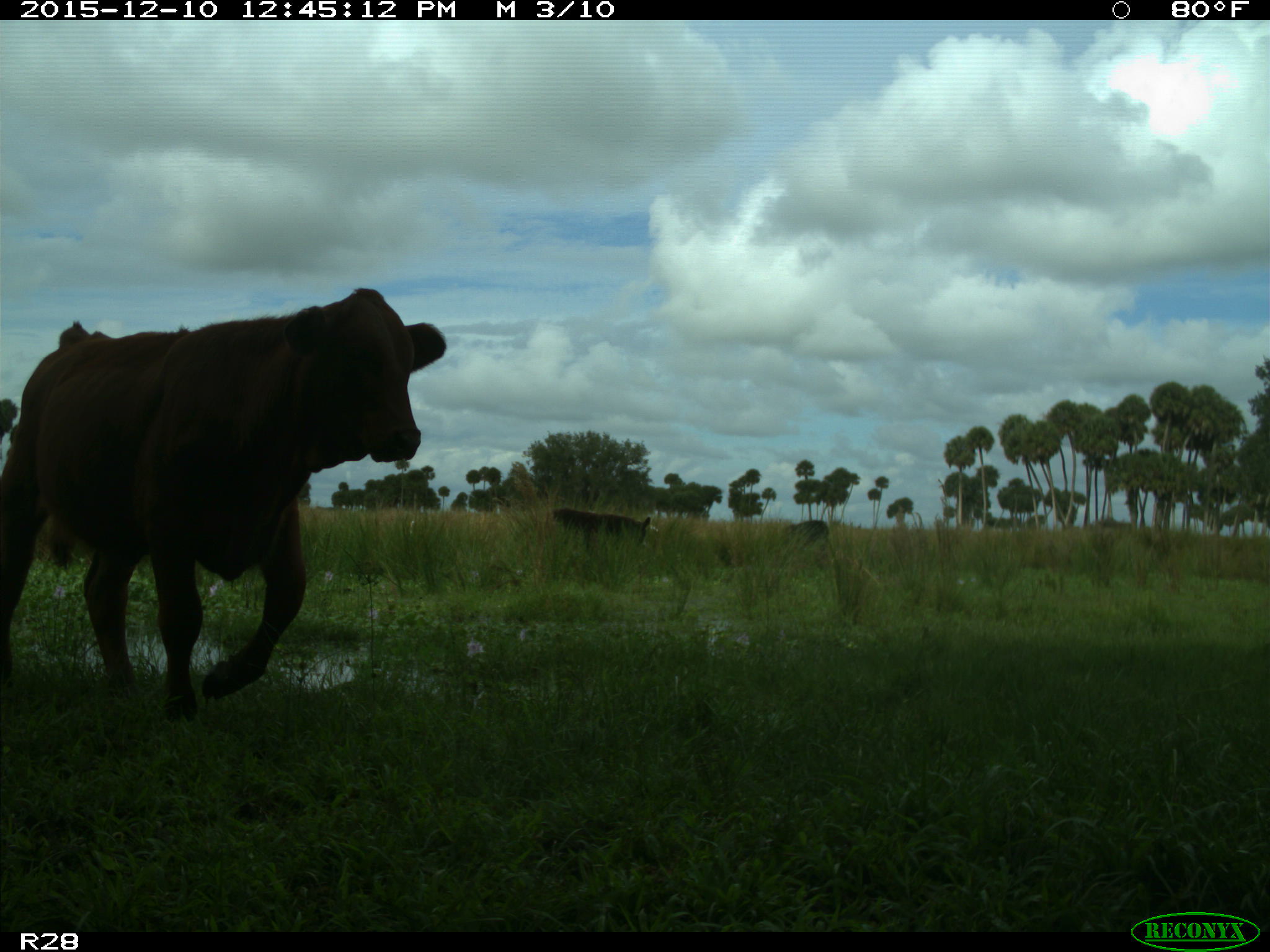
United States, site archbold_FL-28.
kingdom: Animalia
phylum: Chordata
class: Mammalia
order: Artiodactyla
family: Bovidae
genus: Bos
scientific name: Bos taurus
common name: domestic cow